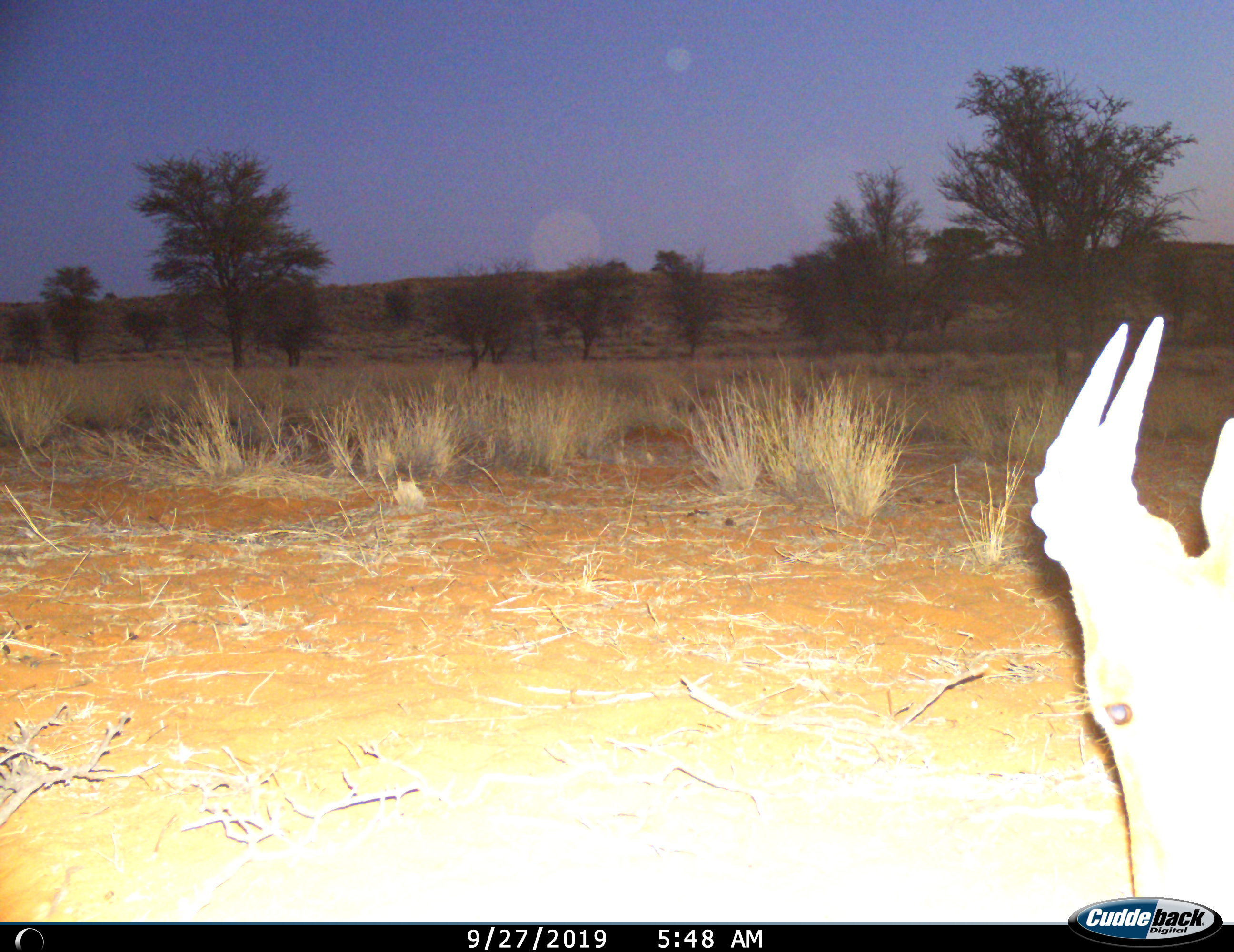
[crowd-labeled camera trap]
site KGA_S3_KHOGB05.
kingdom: Animalia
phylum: Chordata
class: Mammalia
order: Artiodactyla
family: Bovidae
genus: Alcelaphus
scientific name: Alcelaphus buselaphus caama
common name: red hartebeest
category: hartebeestred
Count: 1.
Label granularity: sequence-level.